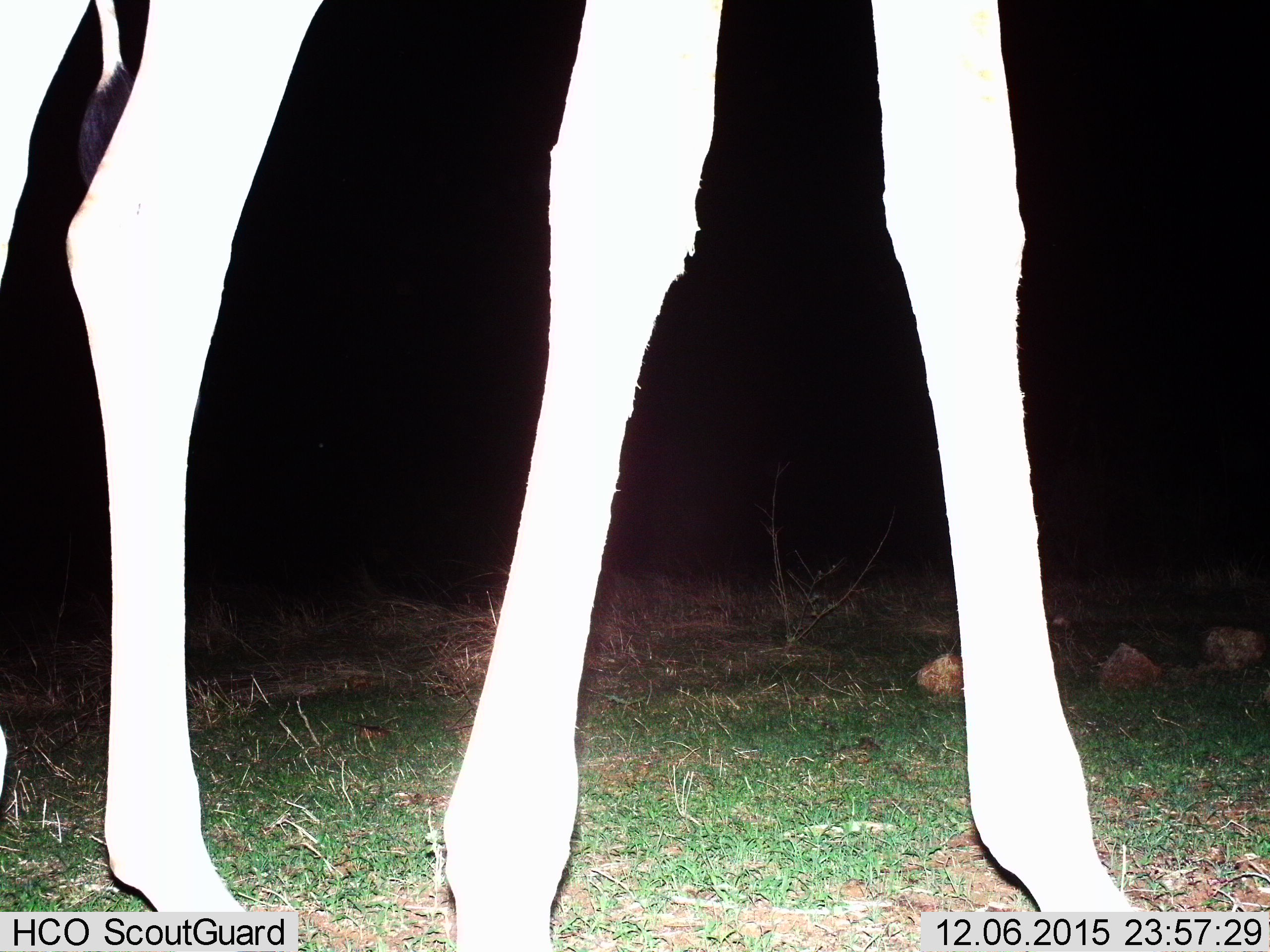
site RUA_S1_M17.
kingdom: Animalia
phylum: Chordata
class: Mammalia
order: Artiodactyla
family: Giraffidae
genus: Giraffa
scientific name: Giraffa camelopardalis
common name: giraffe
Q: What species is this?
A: Giraffe (Giraffa camelopardalis).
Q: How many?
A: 1.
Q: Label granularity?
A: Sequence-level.